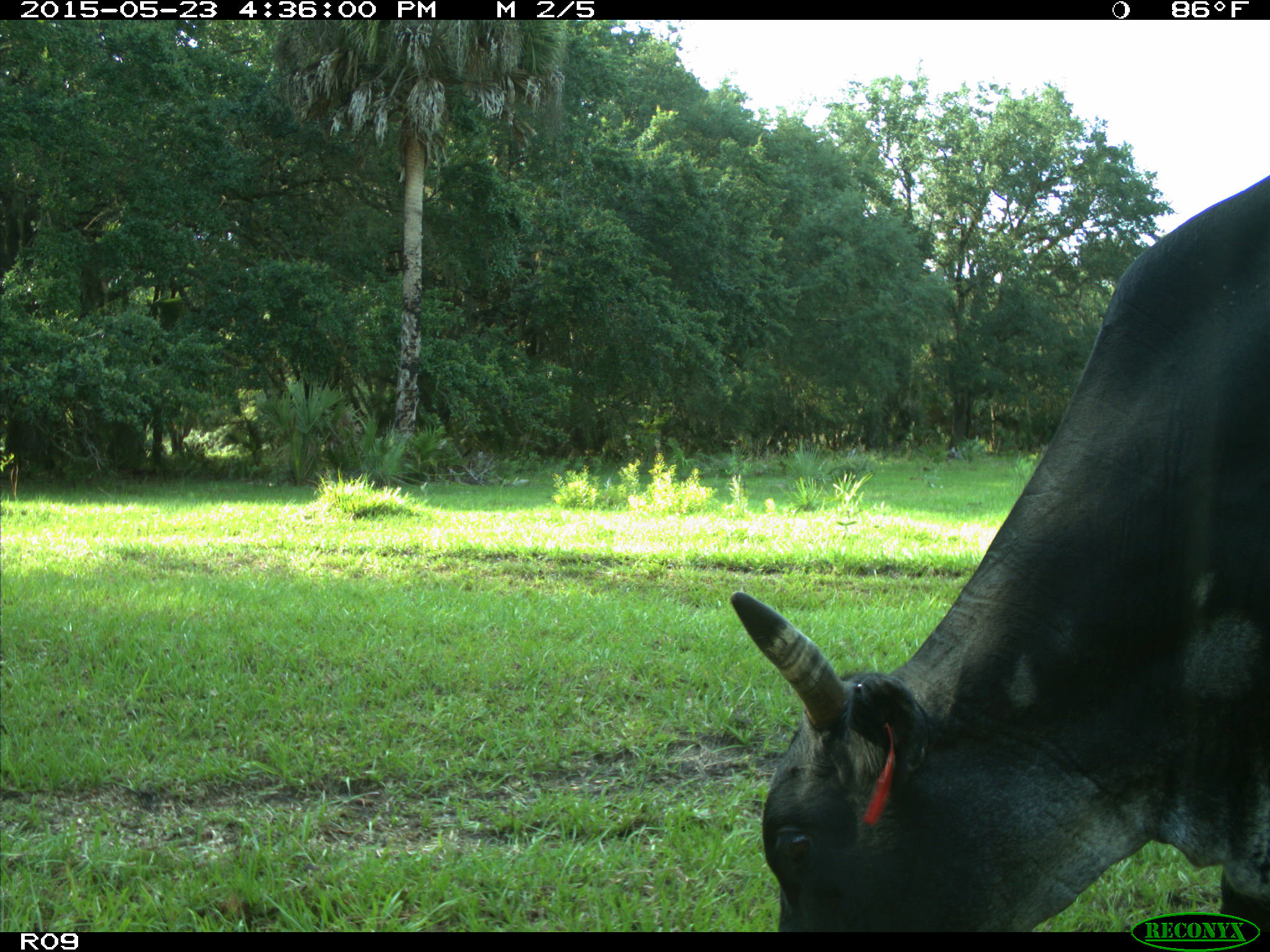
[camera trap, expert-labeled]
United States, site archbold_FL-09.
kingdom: Animalia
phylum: Chordata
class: Mammalia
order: Artiodactyla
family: Bovidae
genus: Bos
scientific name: Bos taurus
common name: domestic cow